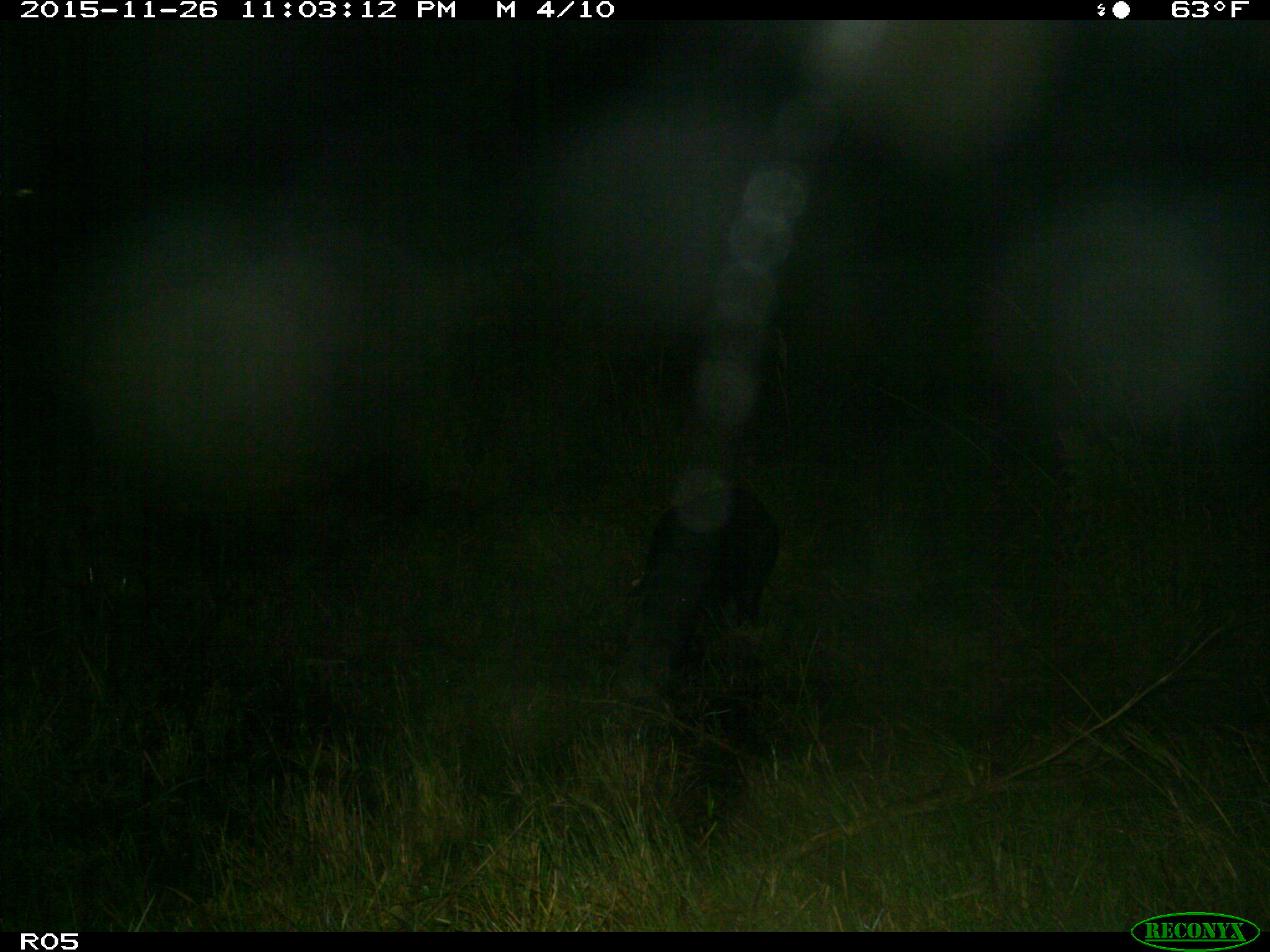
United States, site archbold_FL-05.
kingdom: Animalia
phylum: Chordata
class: Mammalia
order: Artiodactyla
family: Suidae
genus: Sus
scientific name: Sus scrofa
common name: wild boar